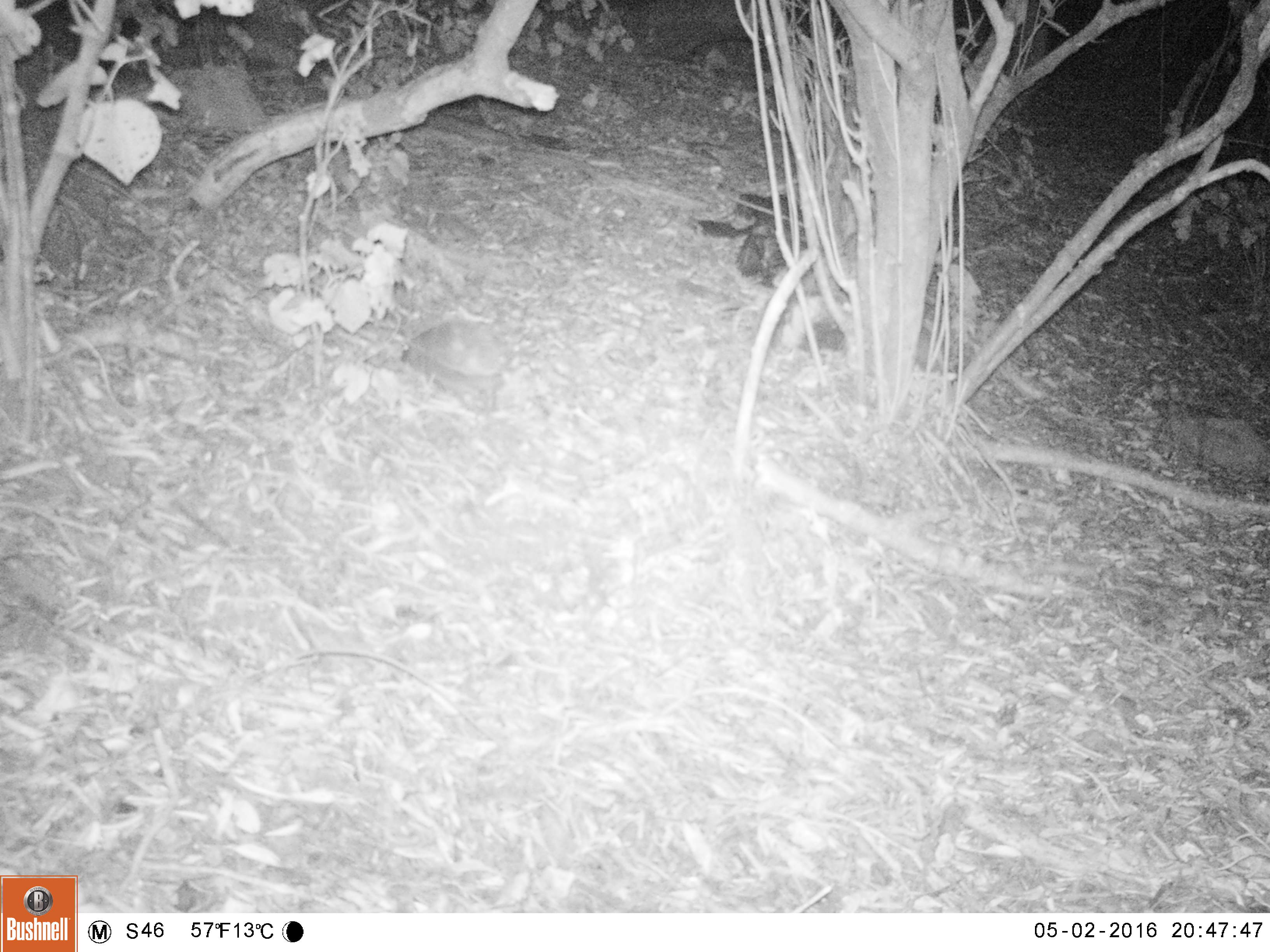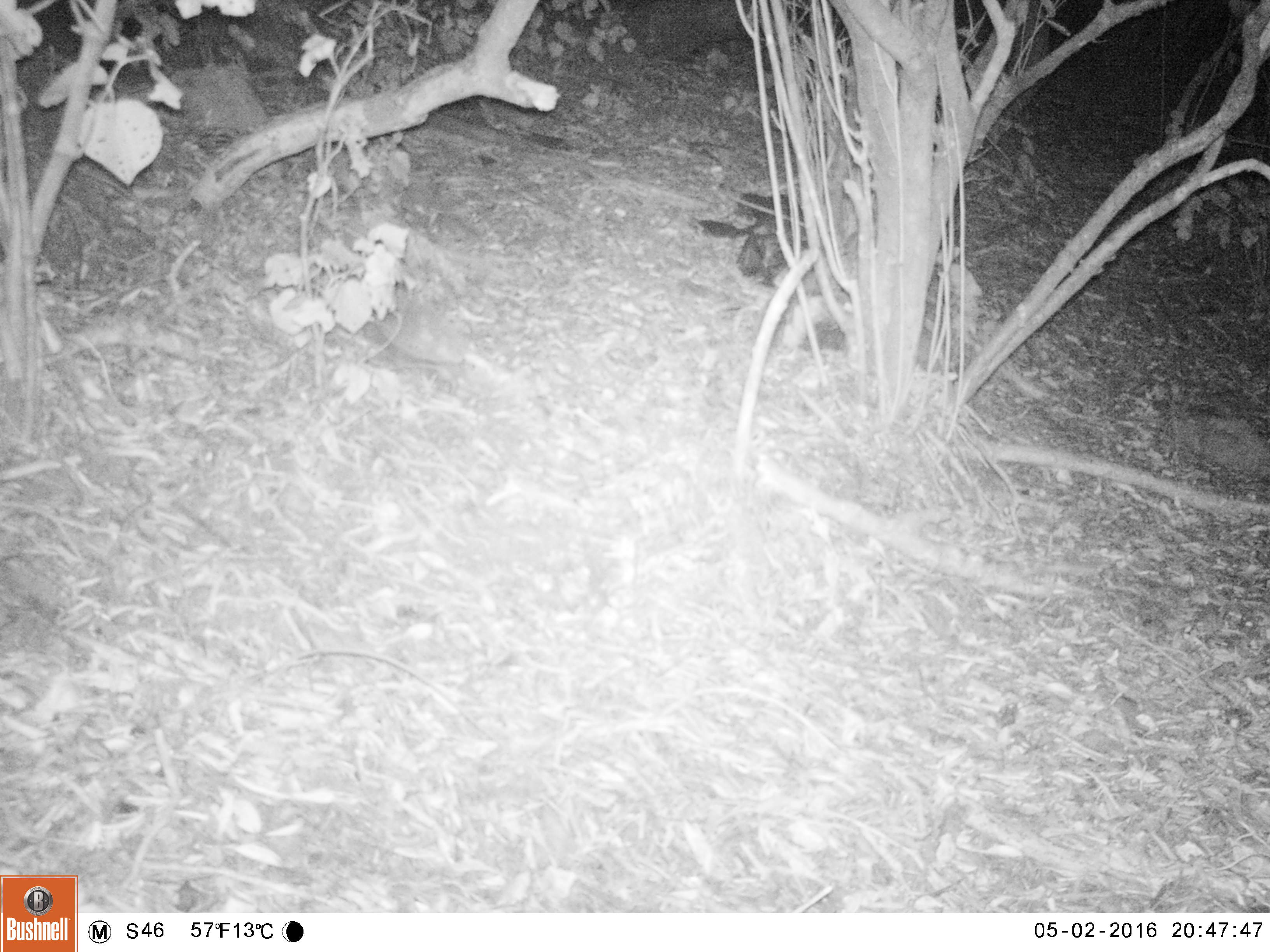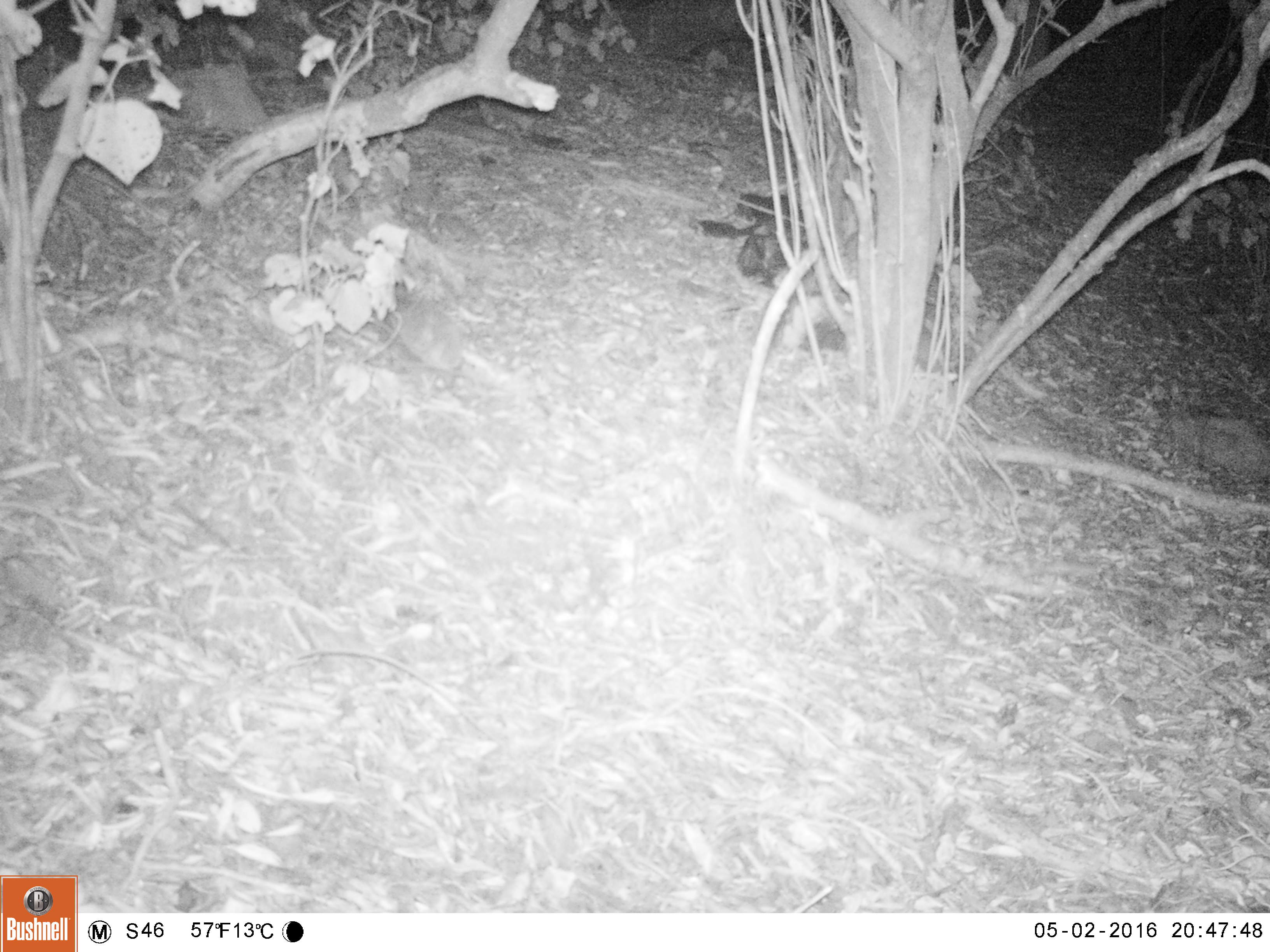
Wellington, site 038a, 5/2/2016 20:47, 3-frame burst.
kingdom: Animalia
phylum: Chordata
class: Mammalia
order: Eulipotyphla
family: Erinaceidae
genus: Erinaceus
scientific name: Erinaceus europaeus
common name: hedgehog